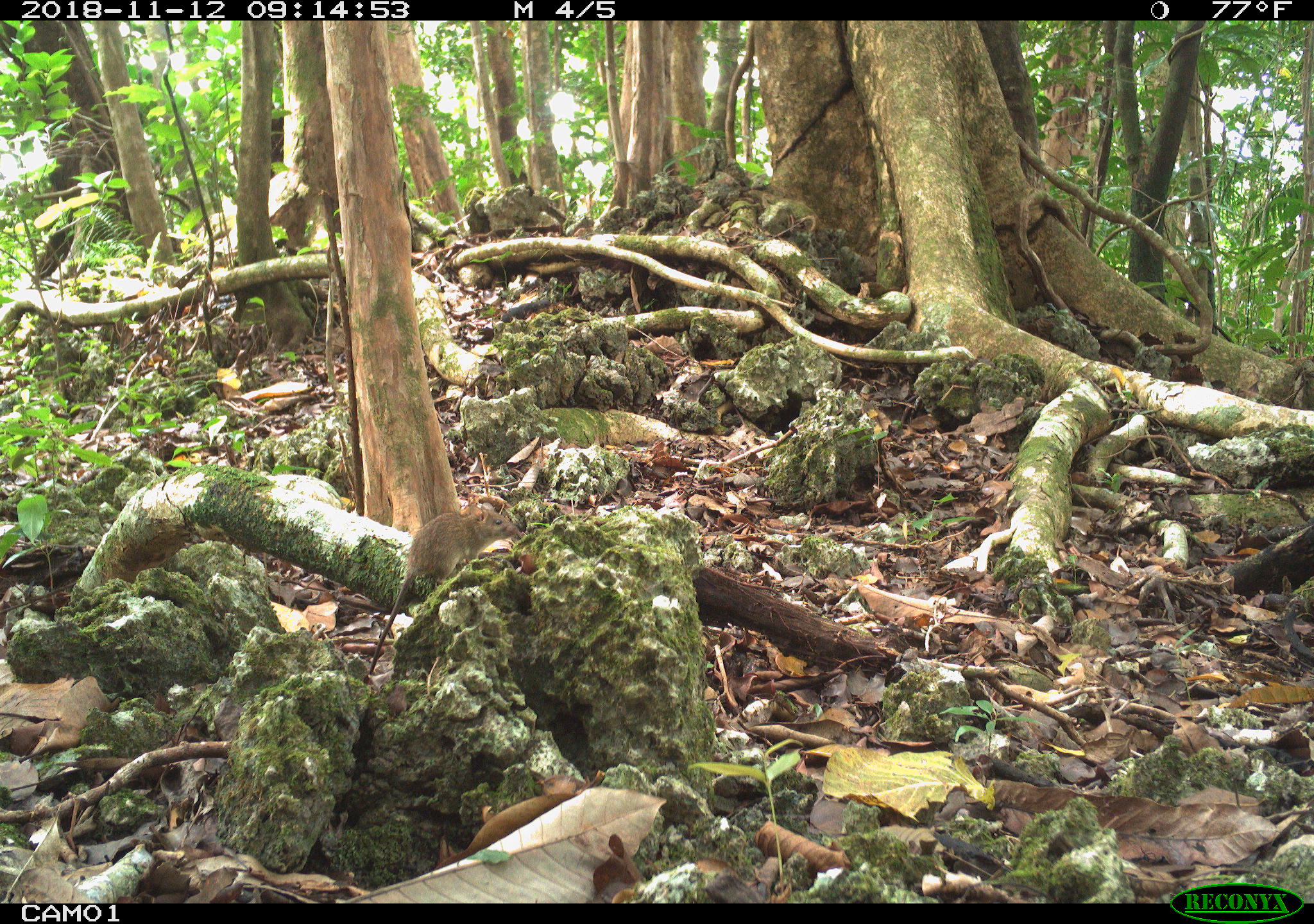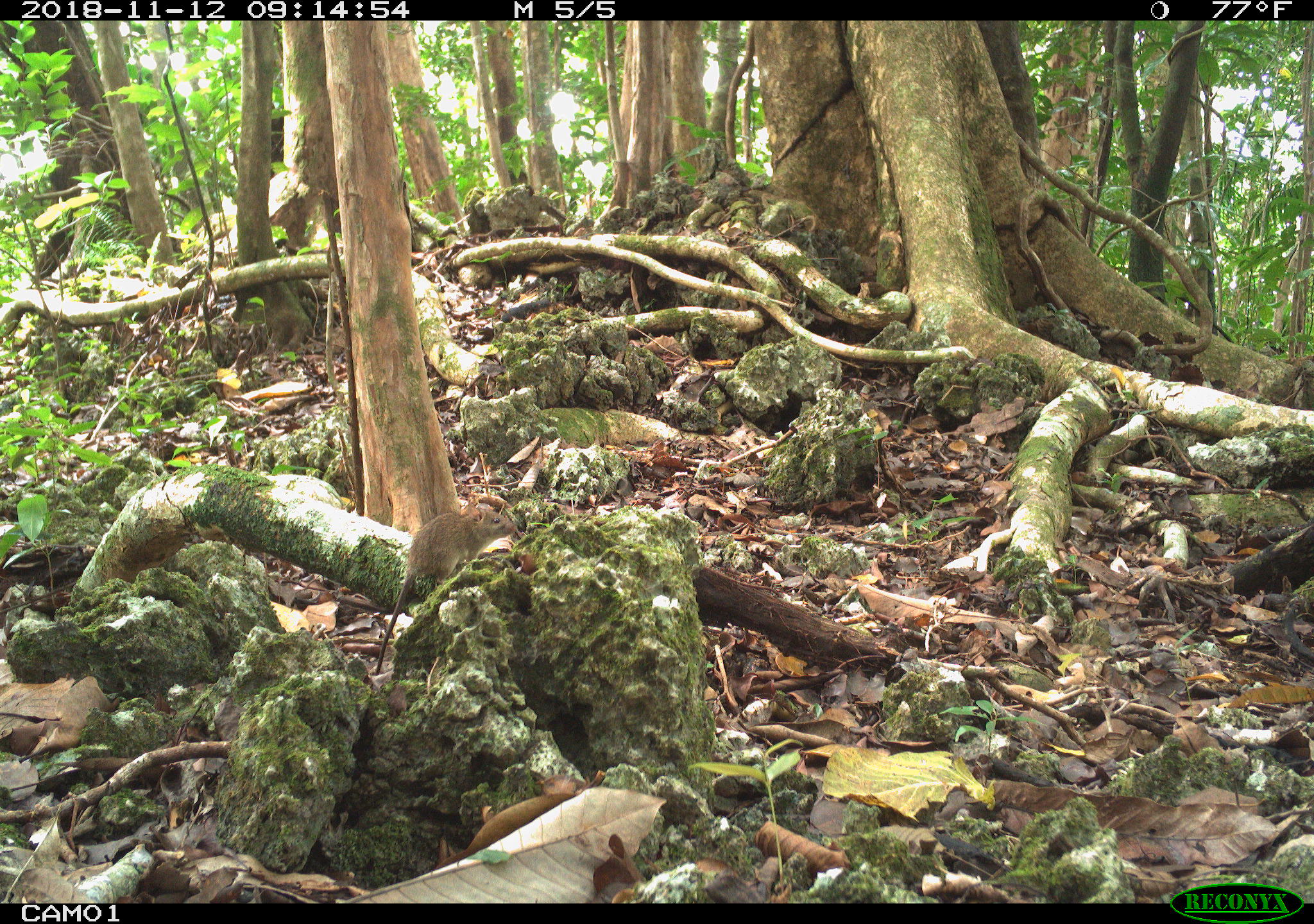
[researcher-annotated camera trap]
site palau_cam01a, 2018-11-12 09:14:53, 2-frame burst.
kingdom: Animalia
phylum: Chordata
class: Mammalia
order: Rodentia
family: Muridae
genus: Rattus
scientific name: Rattus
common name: rat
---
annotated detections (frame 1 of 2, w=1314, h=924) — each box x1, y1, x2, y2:
rat: 362, 495, 529, 699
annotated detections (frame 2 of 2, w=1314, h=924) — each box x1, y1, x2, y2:
rat: 373, 502, 515, 682